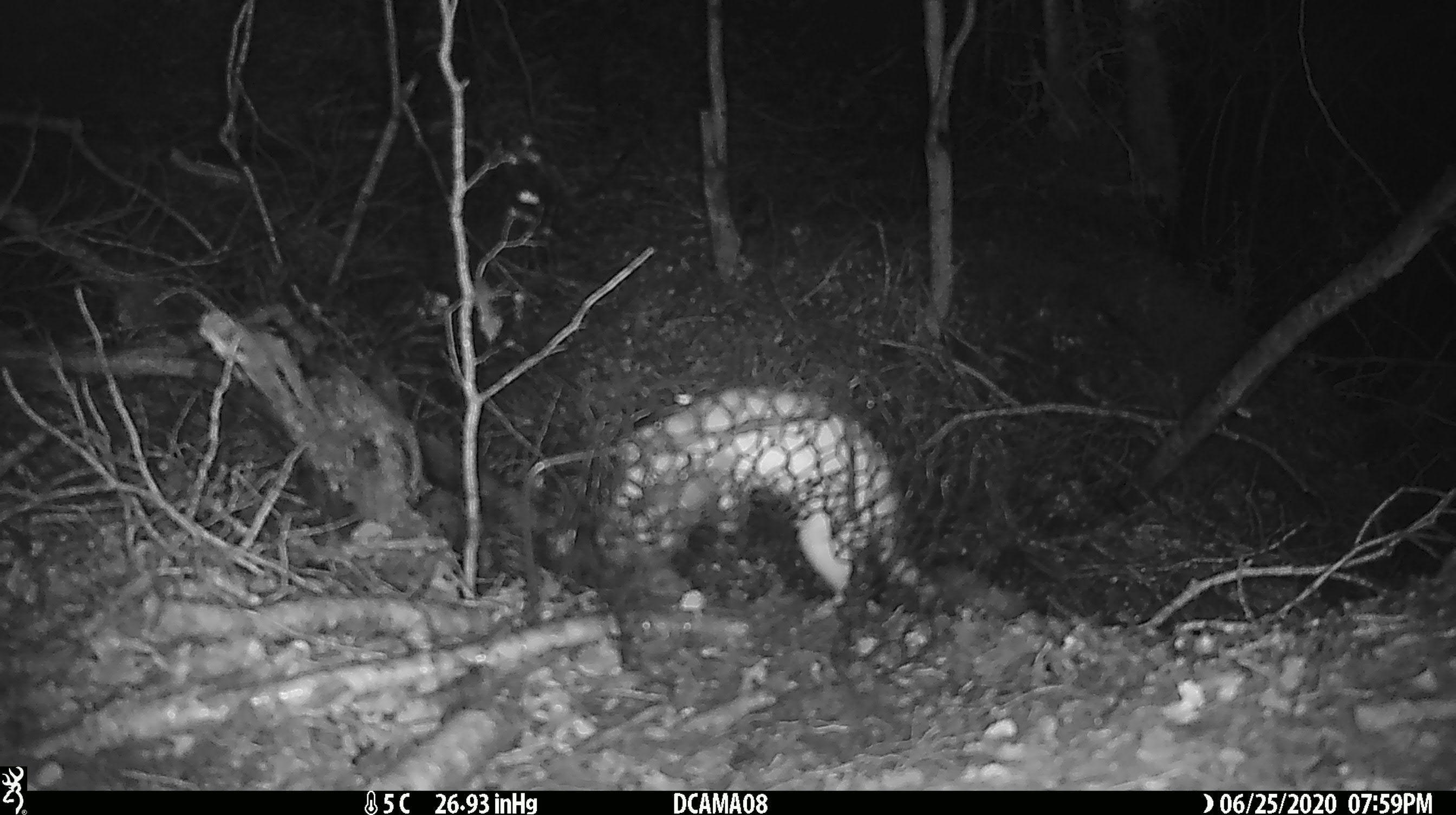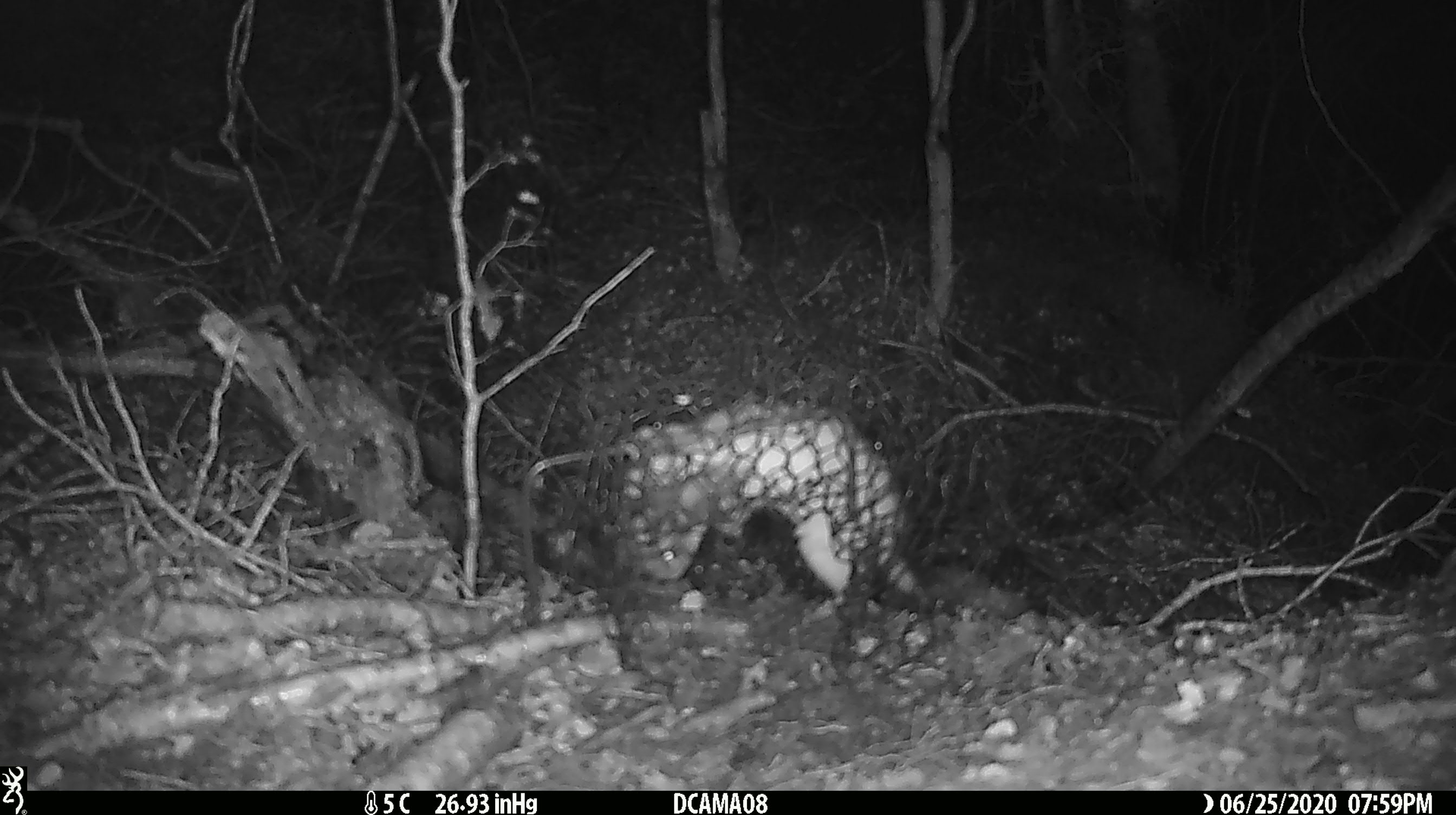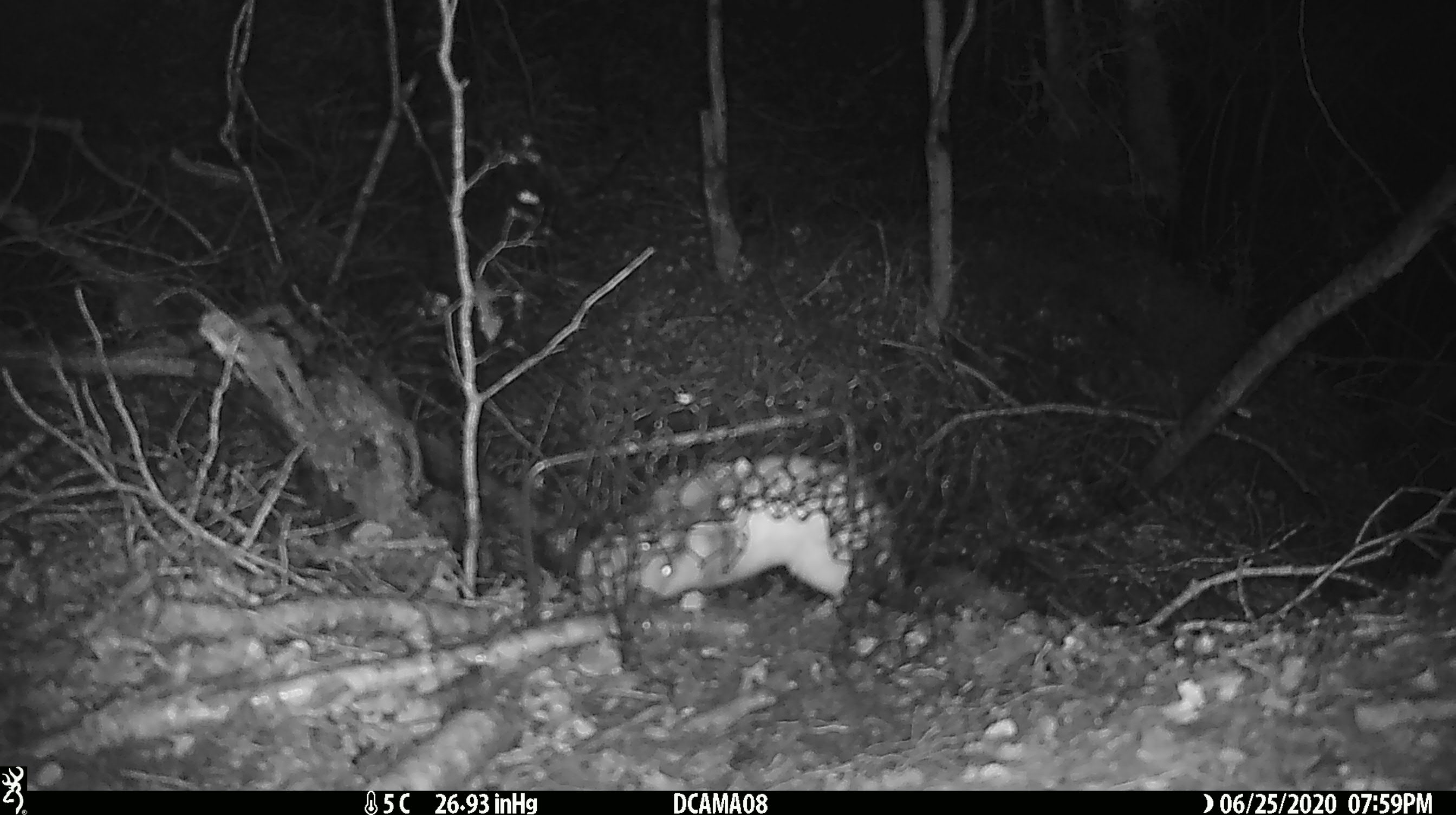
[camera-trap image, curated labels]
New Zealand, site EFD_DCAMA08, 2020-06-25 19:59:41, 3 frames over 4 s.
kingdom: Animalia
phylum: Chordata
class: Mammalia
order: Carnivora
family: Mustelidae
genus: Mustela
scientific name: Mustela nivalis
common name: least weasel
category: weasel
Weasel (least weasel) (Mustela nivalis).